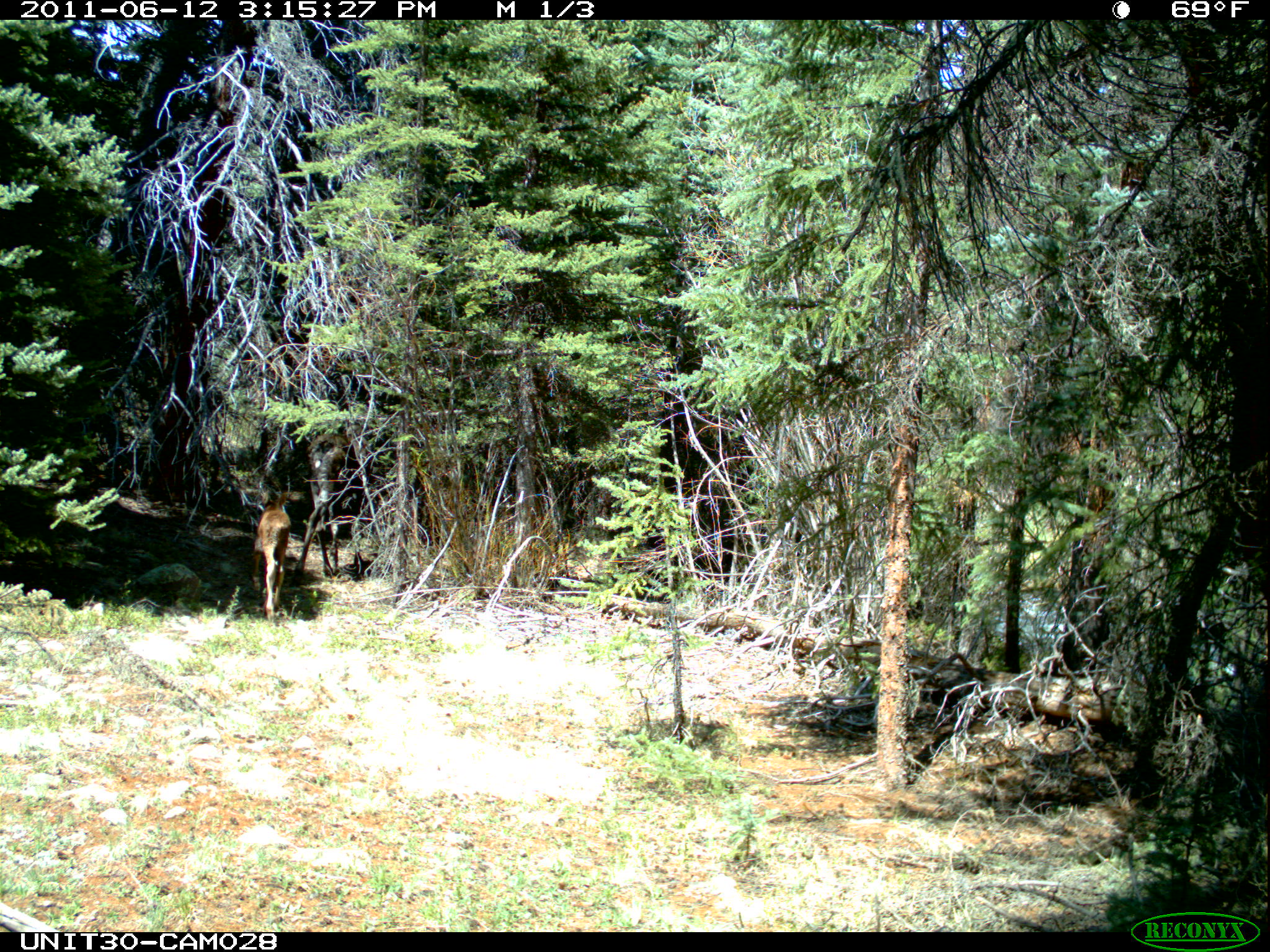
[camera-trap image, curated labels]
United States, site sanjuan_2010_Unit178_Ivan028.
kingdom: Animalia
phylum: Chordata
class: Mammalia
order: Artiodactyla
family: Cervidae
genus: Alces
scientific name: Alces alces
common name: moose